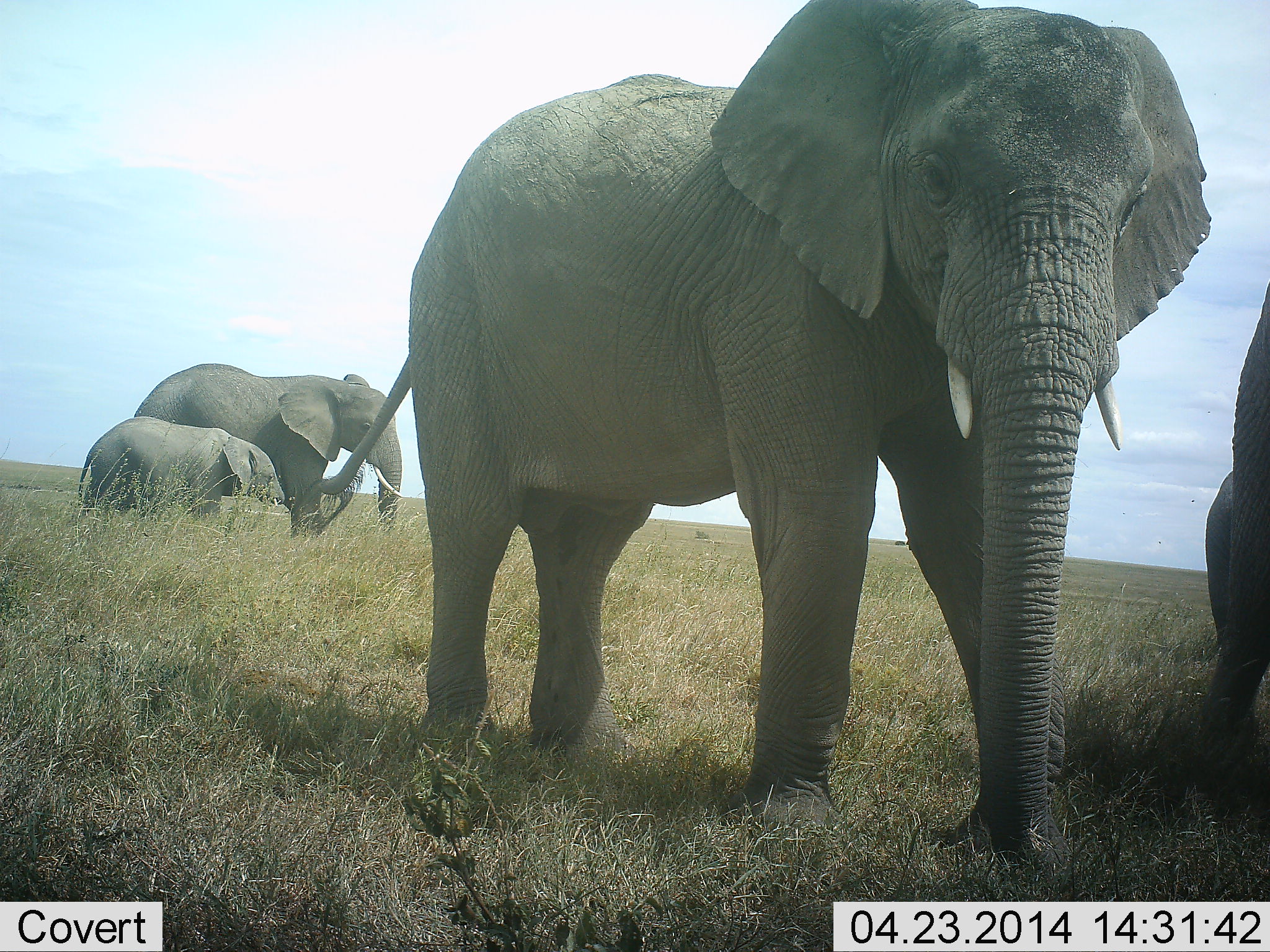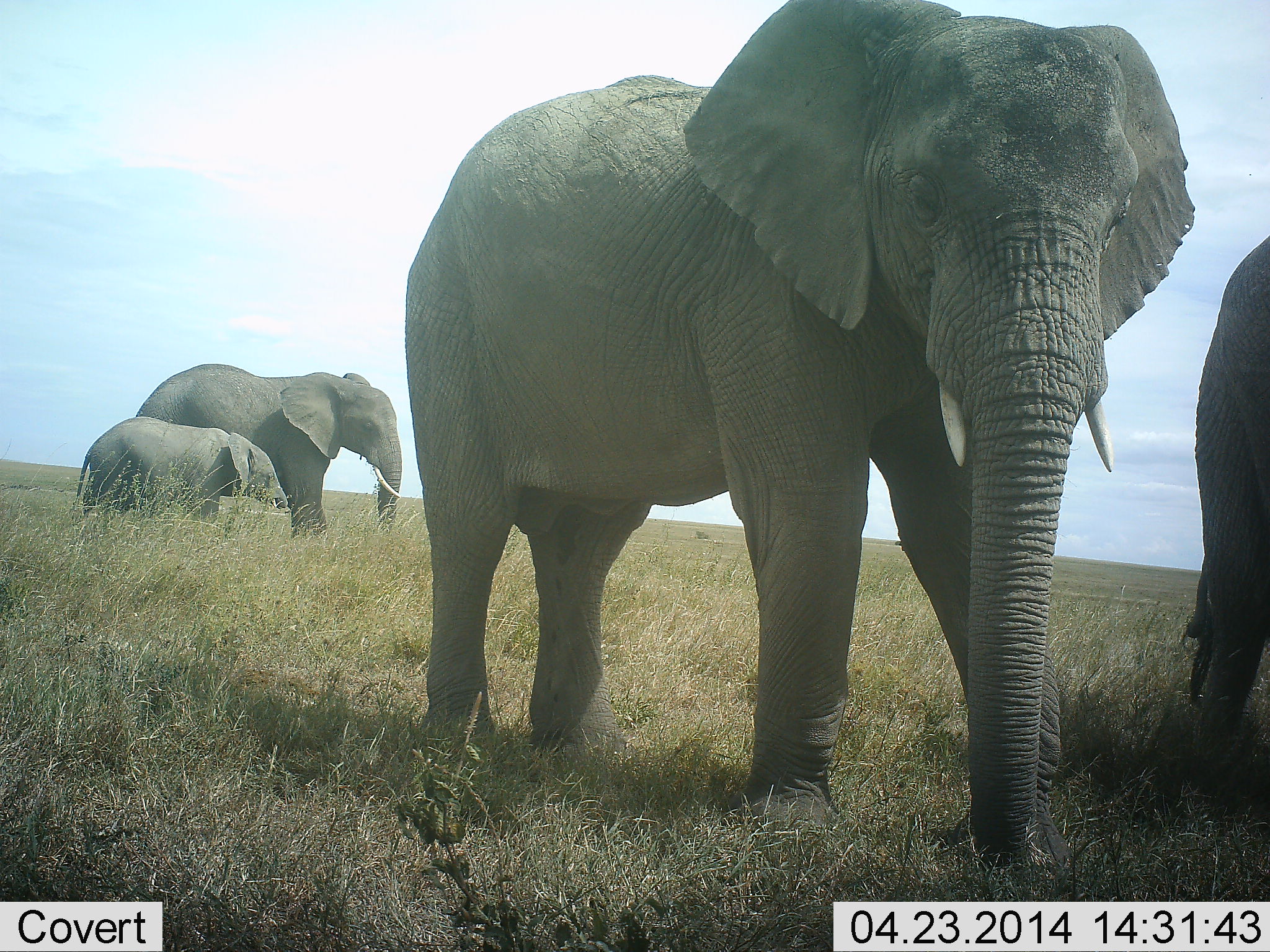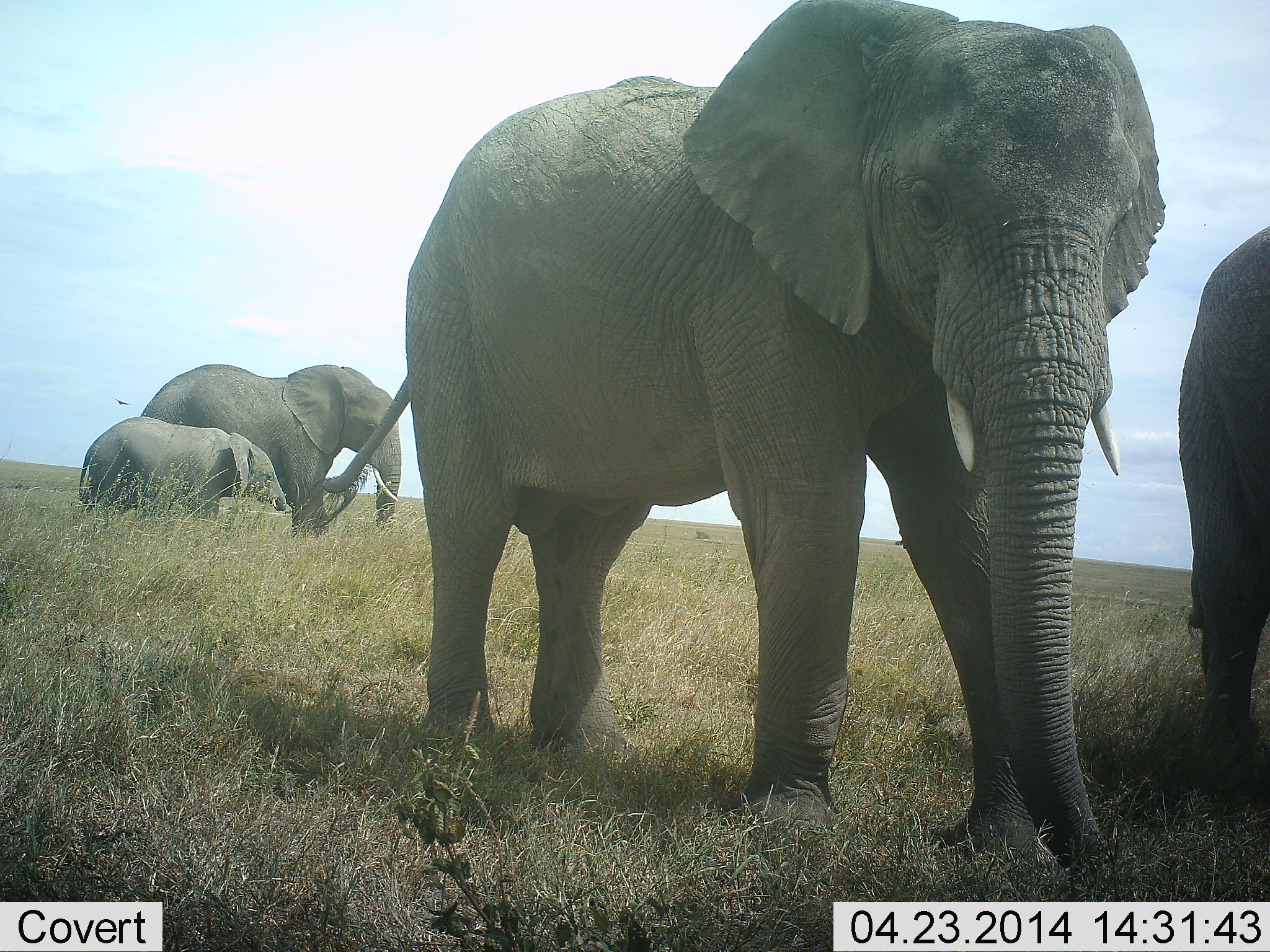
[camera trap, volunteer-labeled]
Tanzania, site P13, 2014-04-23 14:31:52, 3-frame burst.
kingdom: Animalia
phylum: Chordata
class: Mammalia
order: Proboscidea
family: Elephantidae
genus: Loxodonta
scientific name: Loxodonta africana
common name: african bush elephant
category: elephant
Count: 4.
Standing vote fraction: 80%.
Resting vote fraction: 0%.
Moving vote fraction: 30%.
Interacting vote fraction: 0%.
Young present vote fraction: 80%.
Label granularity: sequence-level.